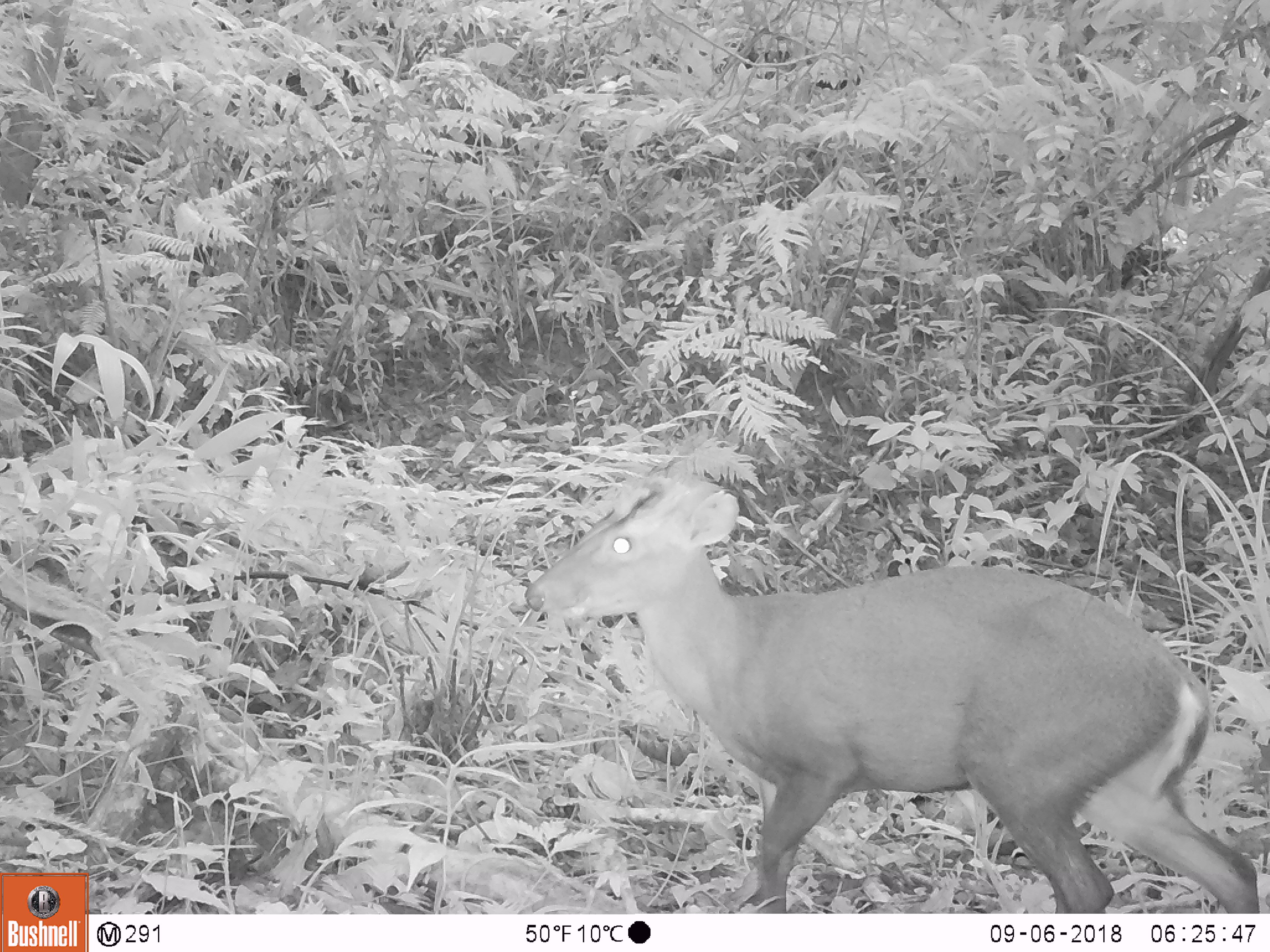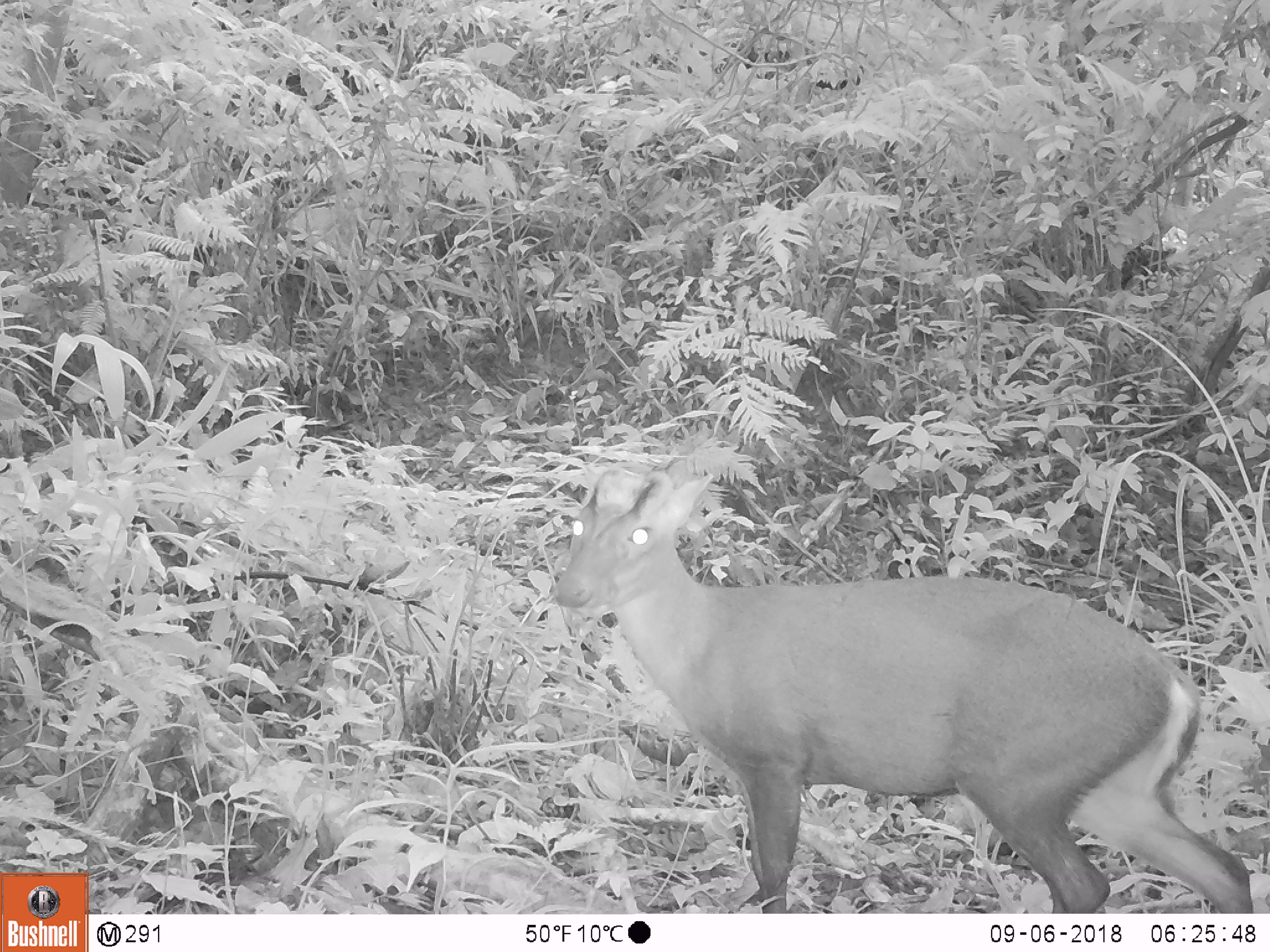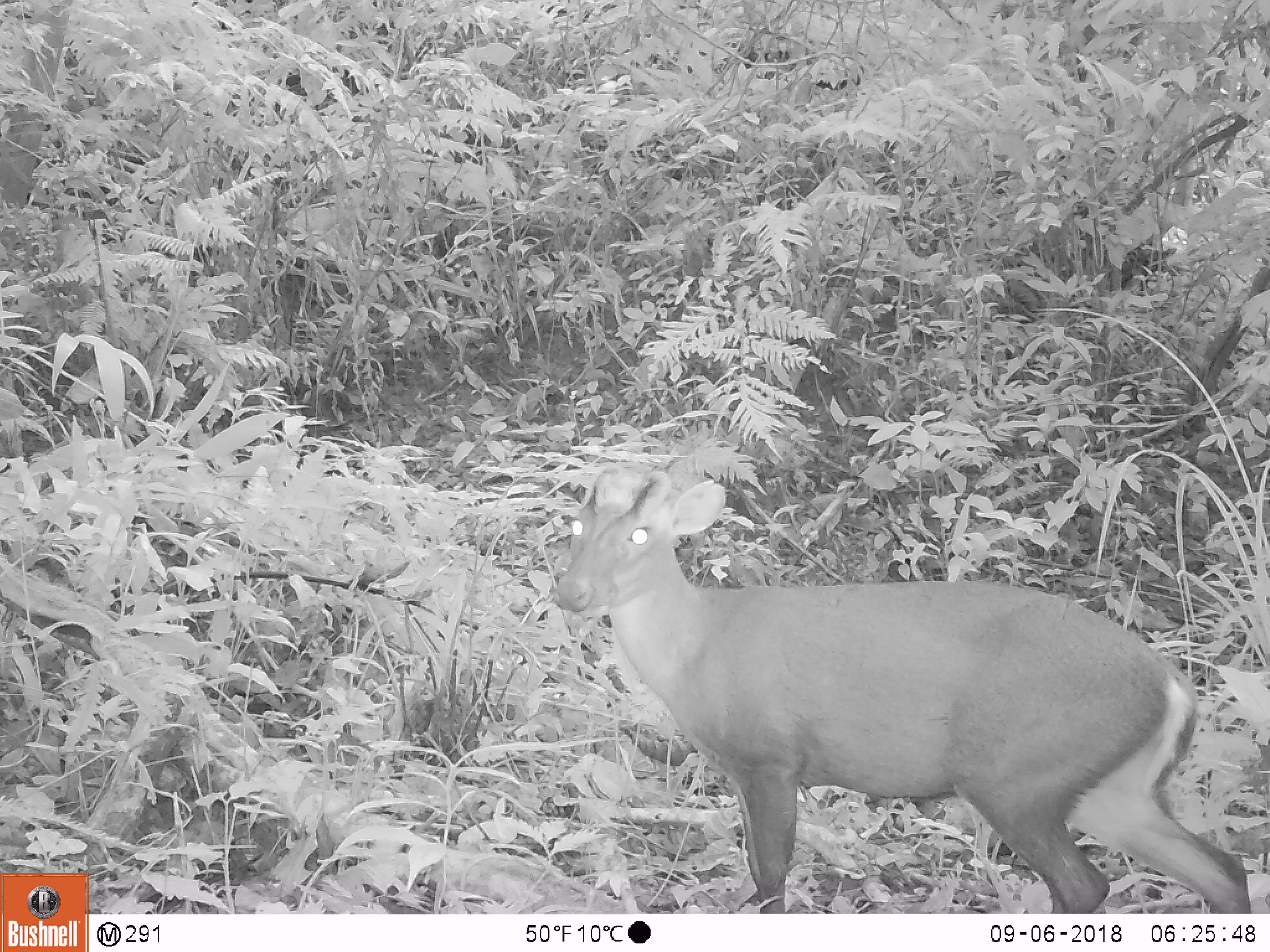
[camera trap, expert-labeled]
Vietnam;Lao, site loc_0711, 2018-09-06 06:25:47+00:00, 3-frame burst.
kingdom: Animalia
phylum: Chordata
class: Mammalia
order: Artiodactyla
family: Cervidae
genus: Muntiacus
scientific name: Muntiacus rooseveltorum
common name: roosevelt's muntjac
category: roosevelts muntjac group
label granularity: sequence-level